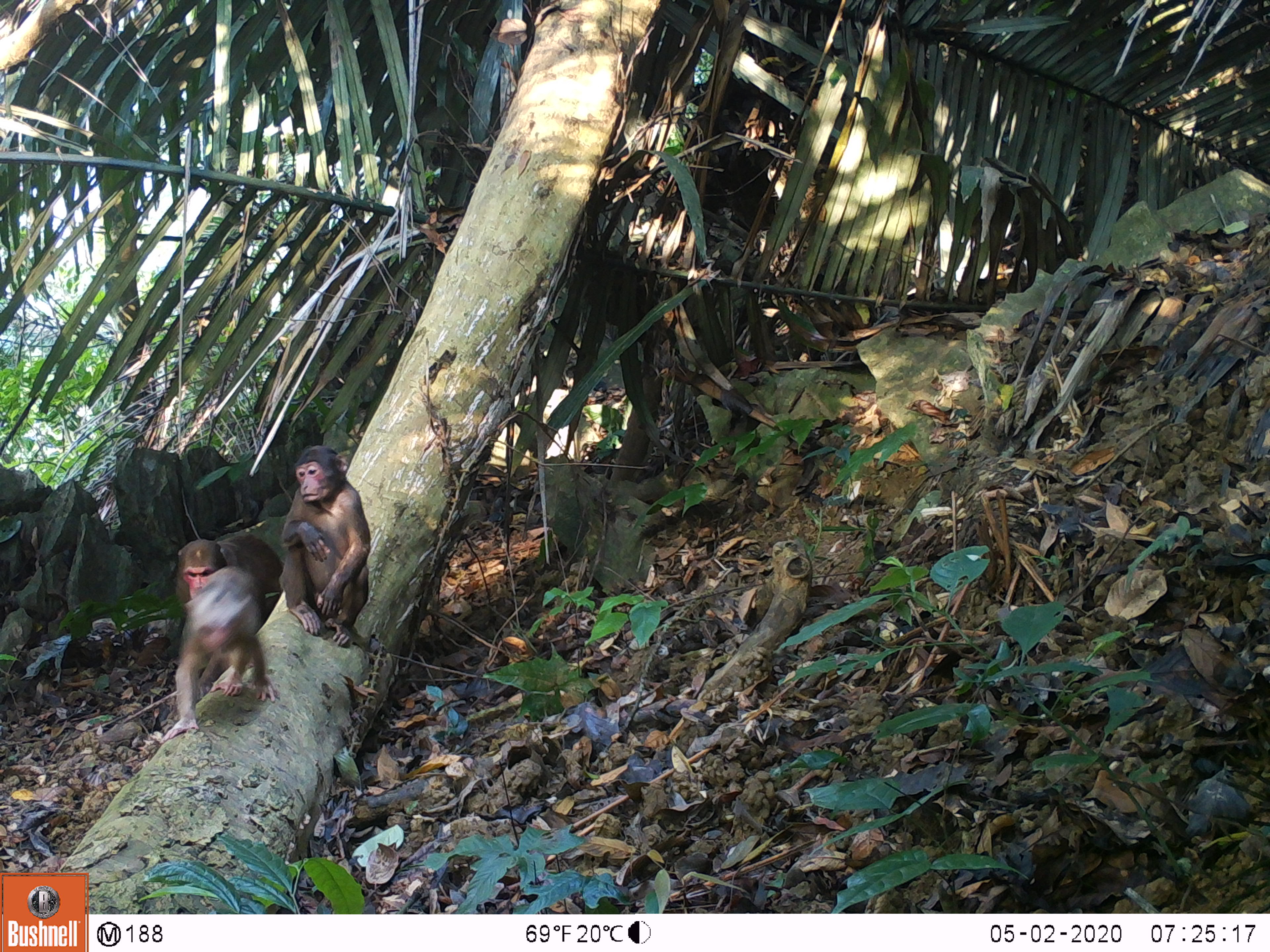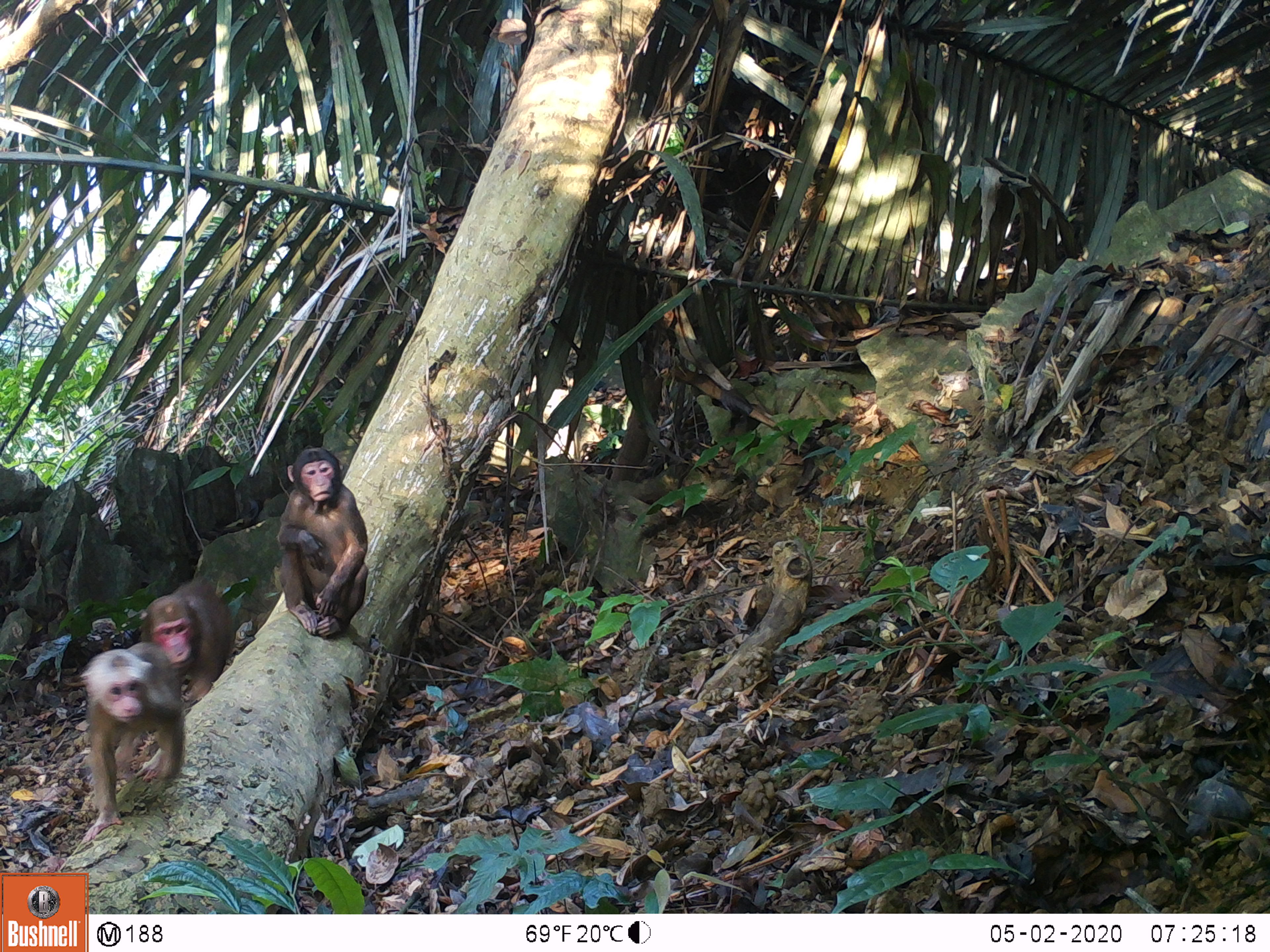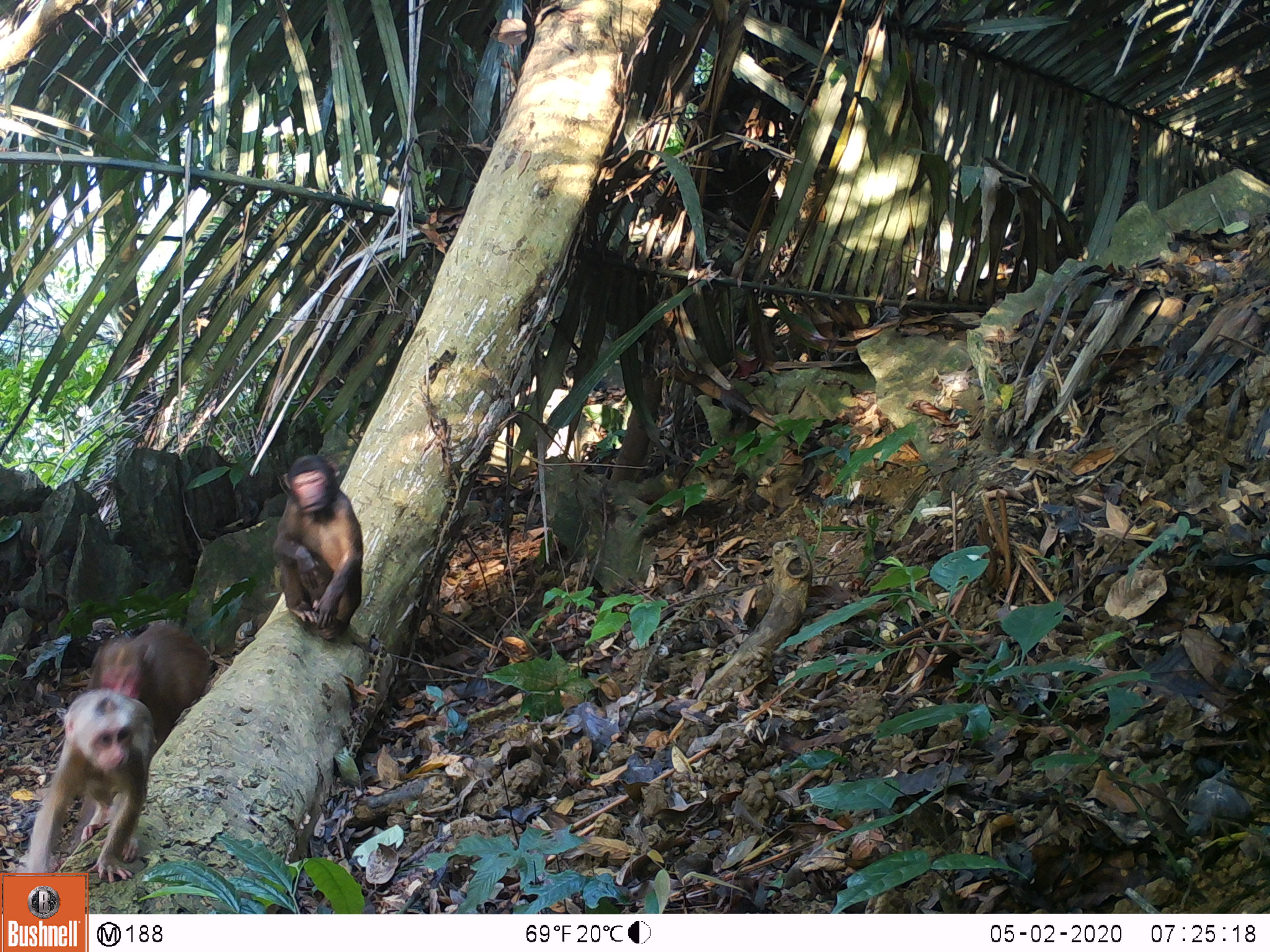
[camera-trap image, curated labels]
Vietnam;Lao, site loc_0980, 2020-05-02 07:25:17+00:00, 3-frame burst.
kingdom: Animalia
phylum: Chordata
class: Mammalia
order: Primates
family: Cercopithecidae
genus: Macaca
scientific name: Macaca arctoides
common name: stump-tailed macaque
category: stump tailed macaque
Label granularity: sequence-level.